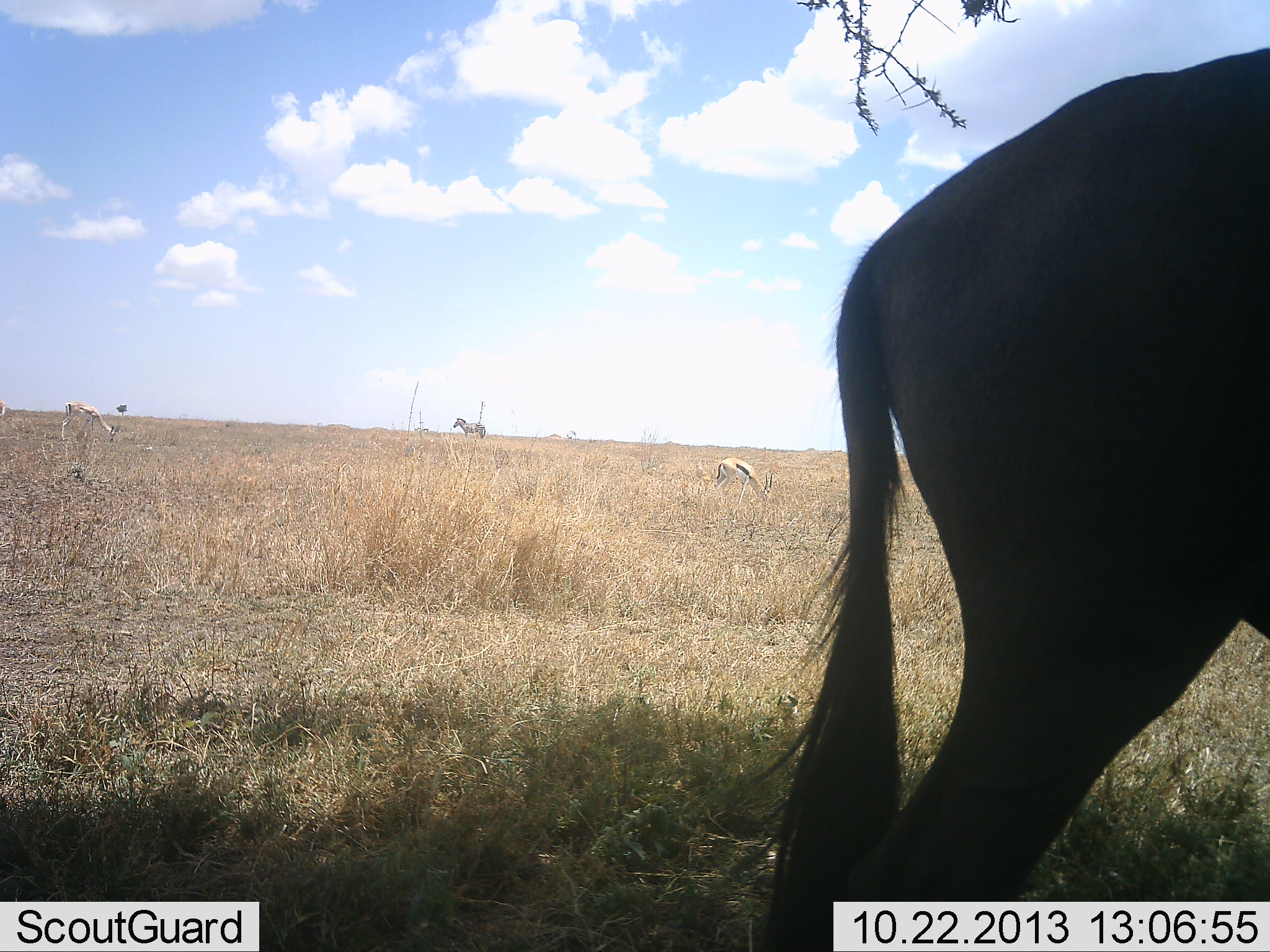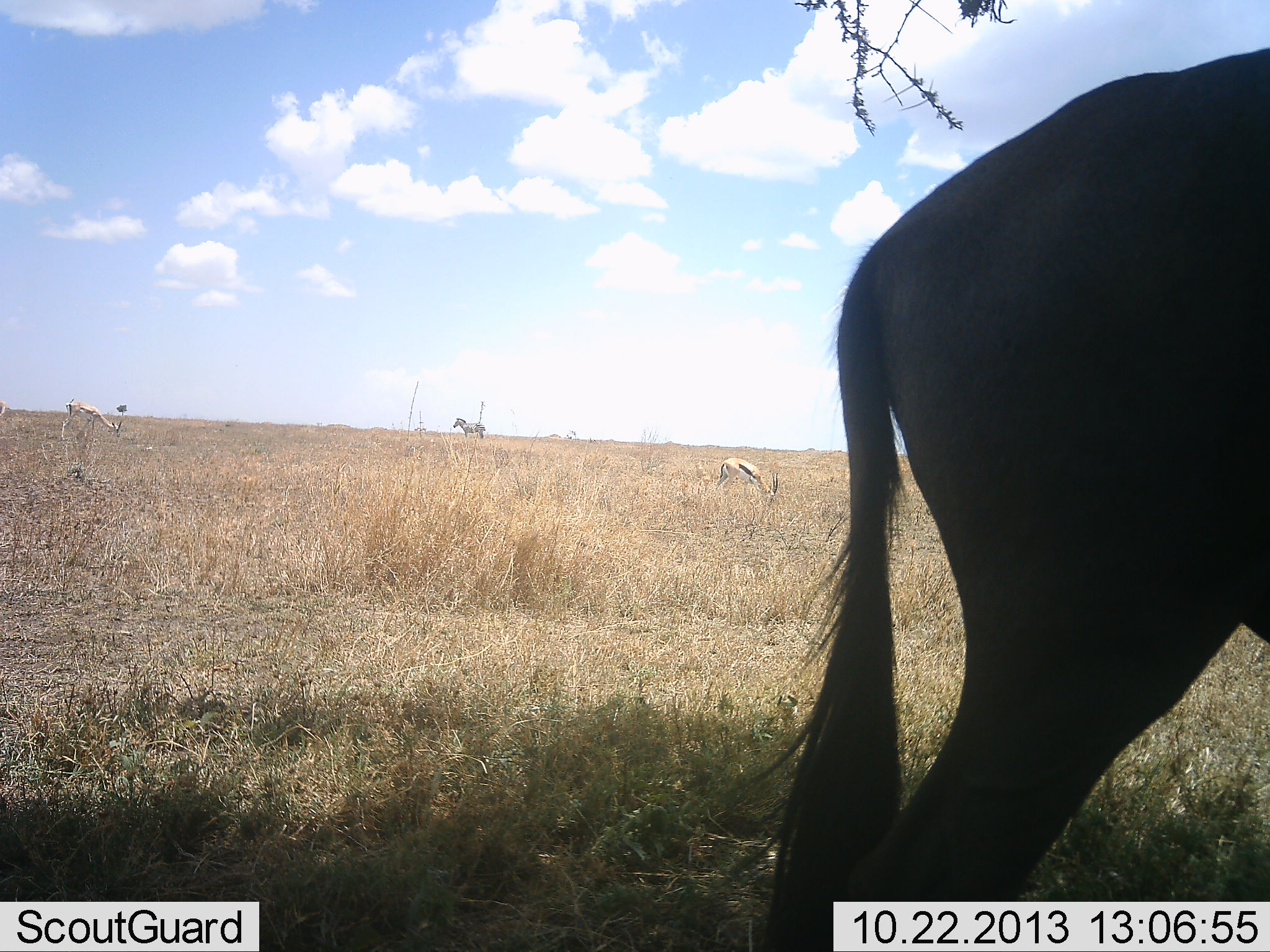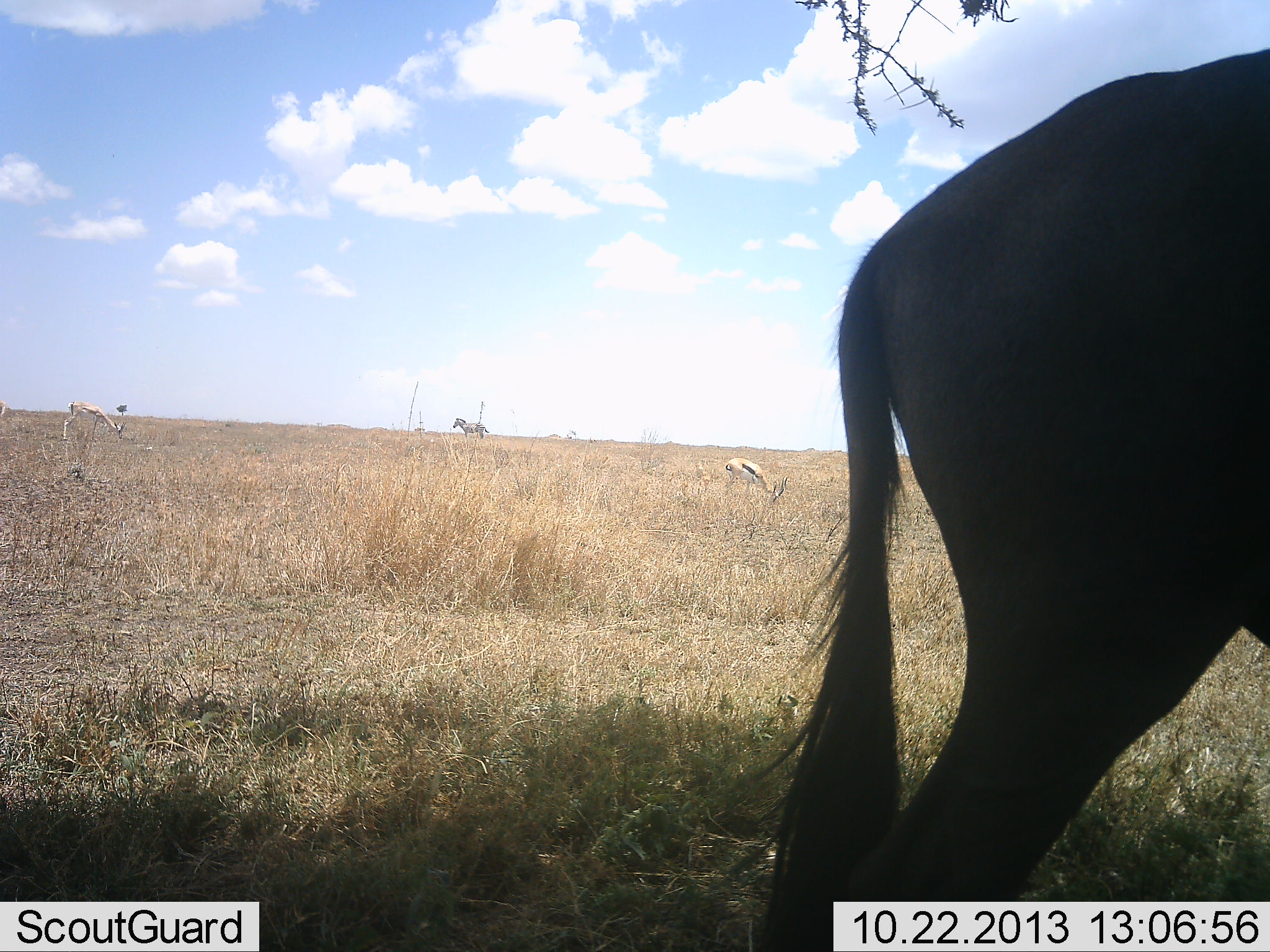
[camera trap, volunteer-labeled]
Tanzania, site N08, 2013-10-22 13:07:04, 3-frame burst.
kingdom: Animalia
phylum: Chordata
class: Mammalia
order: Artiodactyla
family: Bovidae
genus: Eudorcas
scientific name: Eudorcas thomsonii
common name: thomson's gazelle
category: gazellethomsons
Gazellethomsons (thomson's gazelle) (Eudorcas thomsonii), count 2. Behavior (volunteer vote fractions): standing 48%, resting 5%, moving 10%, interacting 0%. Young present (vote fraction): 0%. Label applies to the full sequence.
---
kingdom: Animalia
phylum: Chordata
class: Mammalia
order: Artiodactyla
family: Bovidae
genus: Connochaetes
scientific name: Connochaetes taurinus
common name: blue wildebeest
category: wildebeest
Wildebeest (blue wildebeest) (Connochaetes taurinus), count 1. Behavior (volunteer vote fractions): standing 100%, resting 9%, moving 0%, interacting 0%. Young present (vote fraction): 0%. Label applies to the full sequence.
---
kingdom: Animalia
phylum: Chordata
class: Mammalia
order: Perissodactyla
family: Equidae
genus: Equus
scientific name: Equus quagga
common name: plains zebra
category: zebra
Zebra (plains zebra) (Equus quagga), count 1. Behavior (volunteer vote fractions): standing 100%, resting 7%, moving 0%, interacting 0%. Young present (vote fraction): 0%. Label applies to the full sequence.